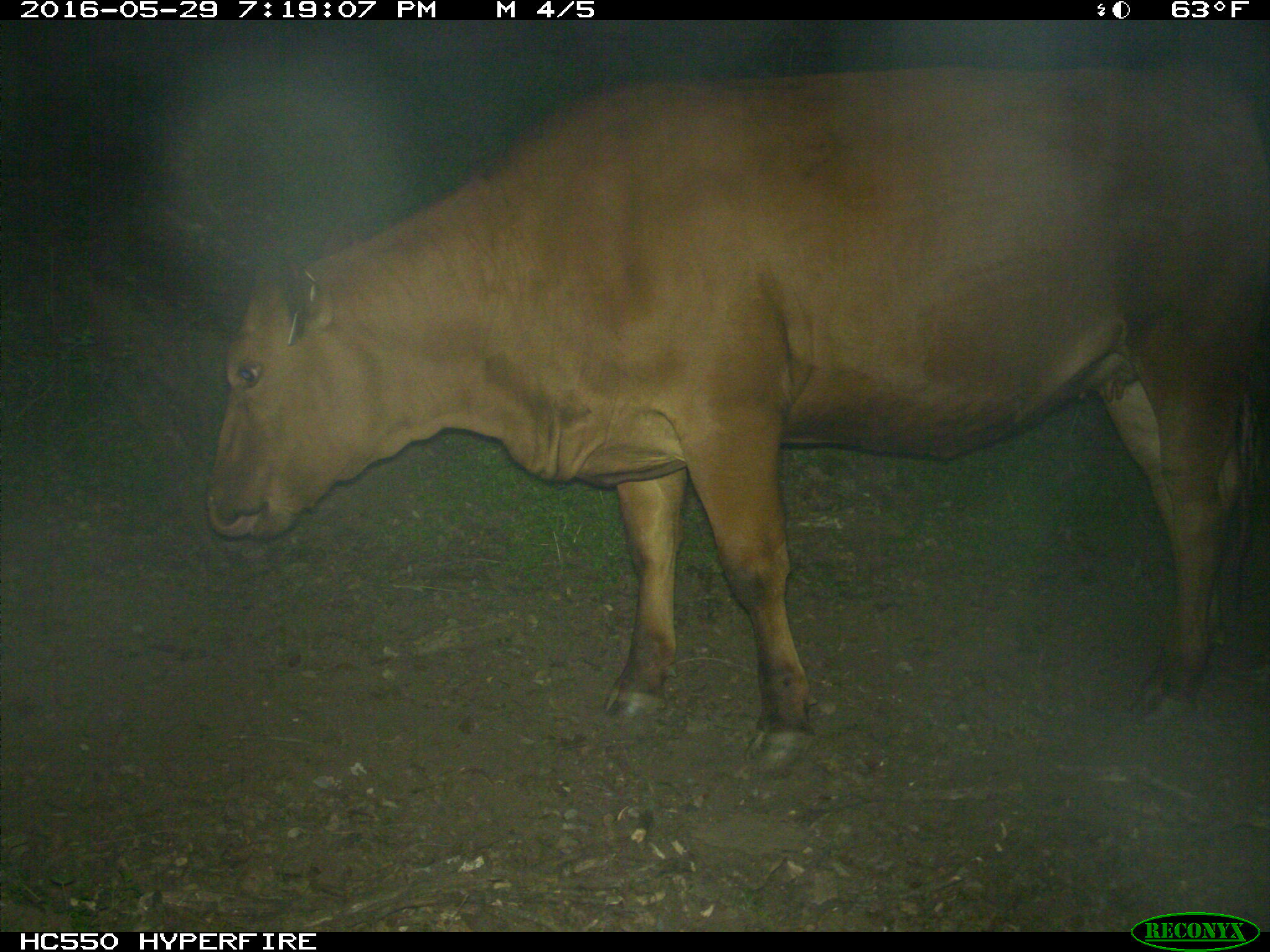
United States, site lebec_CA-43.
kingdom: Animalia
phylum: Chordata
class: Mammalia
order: Artiodactyla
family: Bovidae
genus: Bos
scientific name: Bos taurus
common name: domestic cow